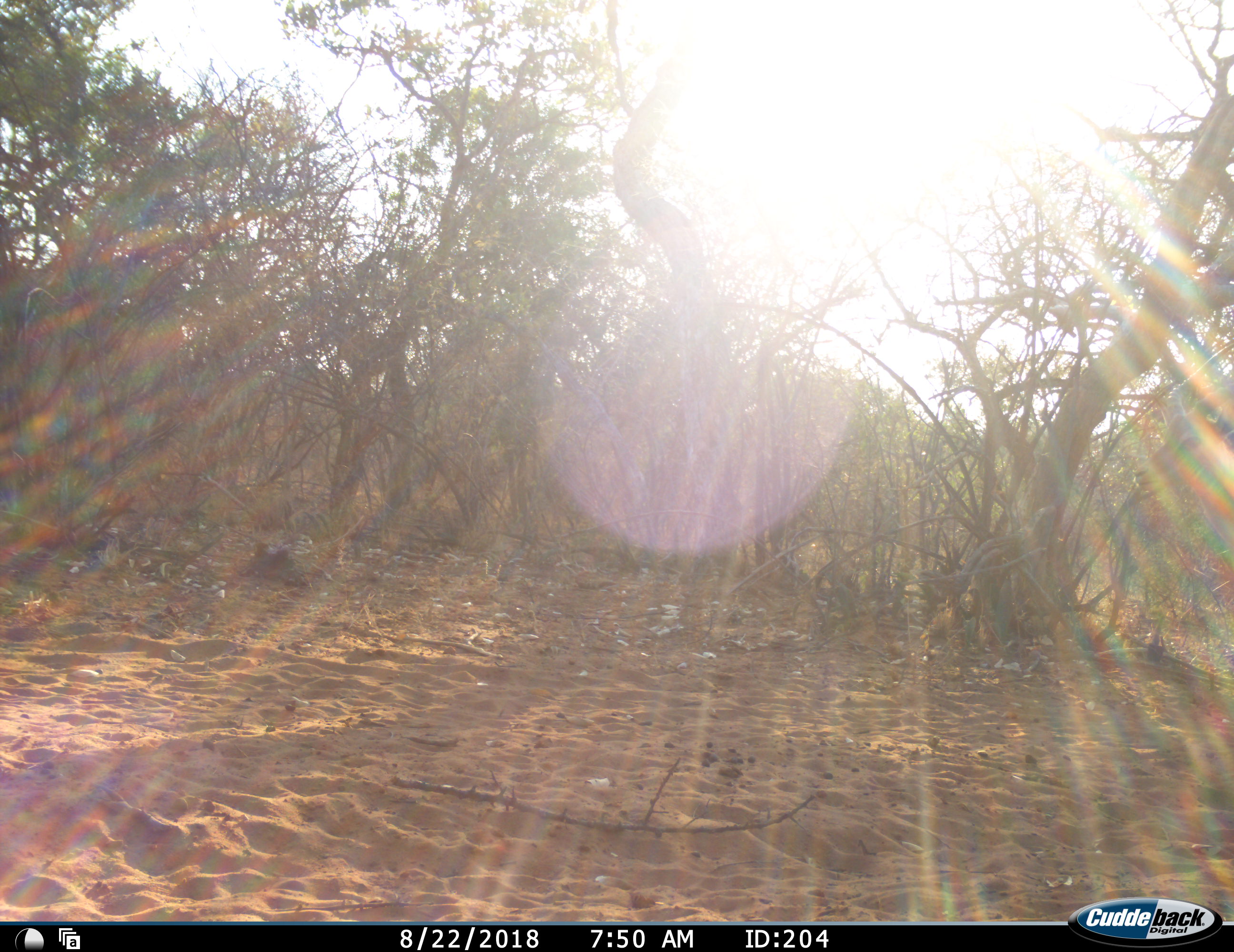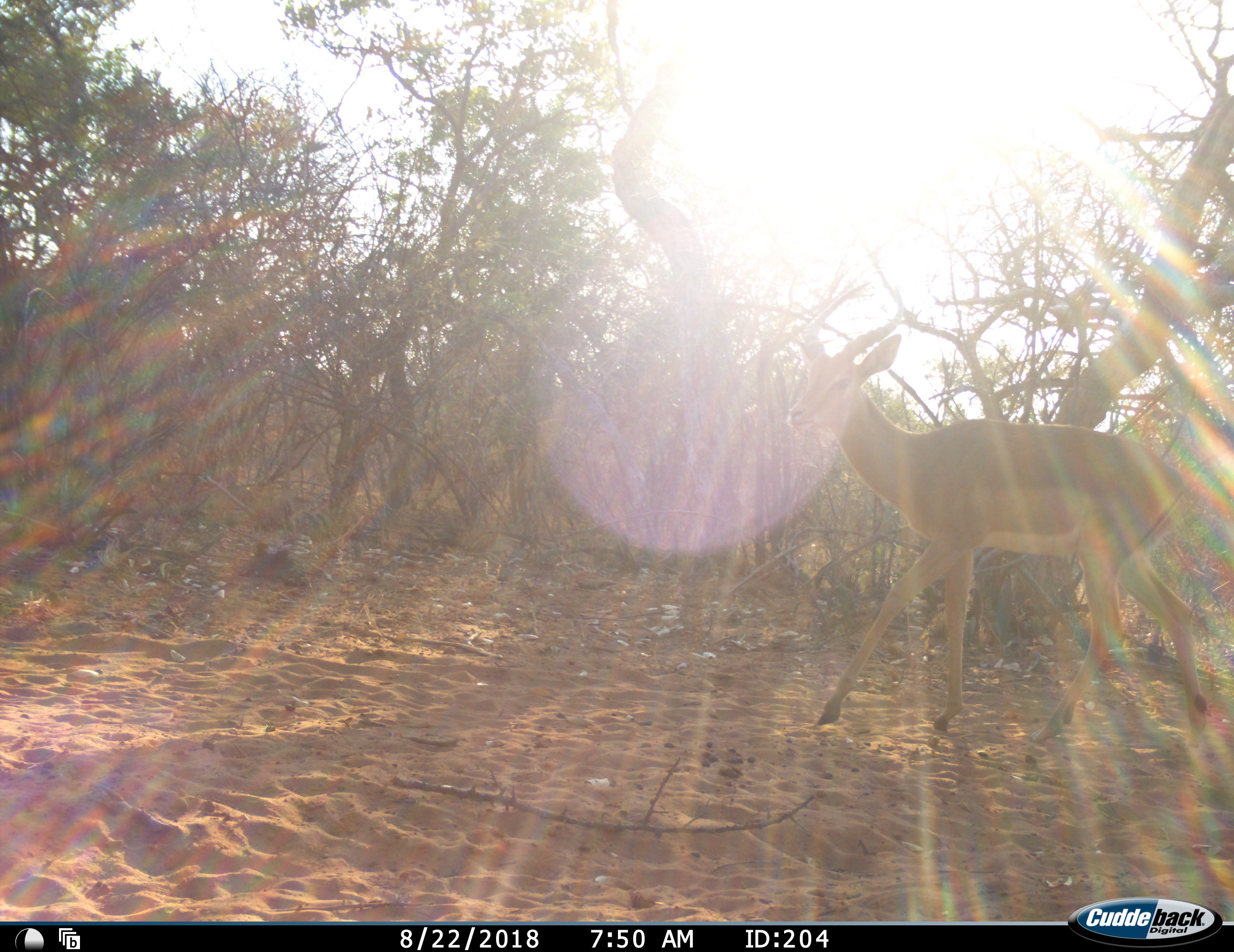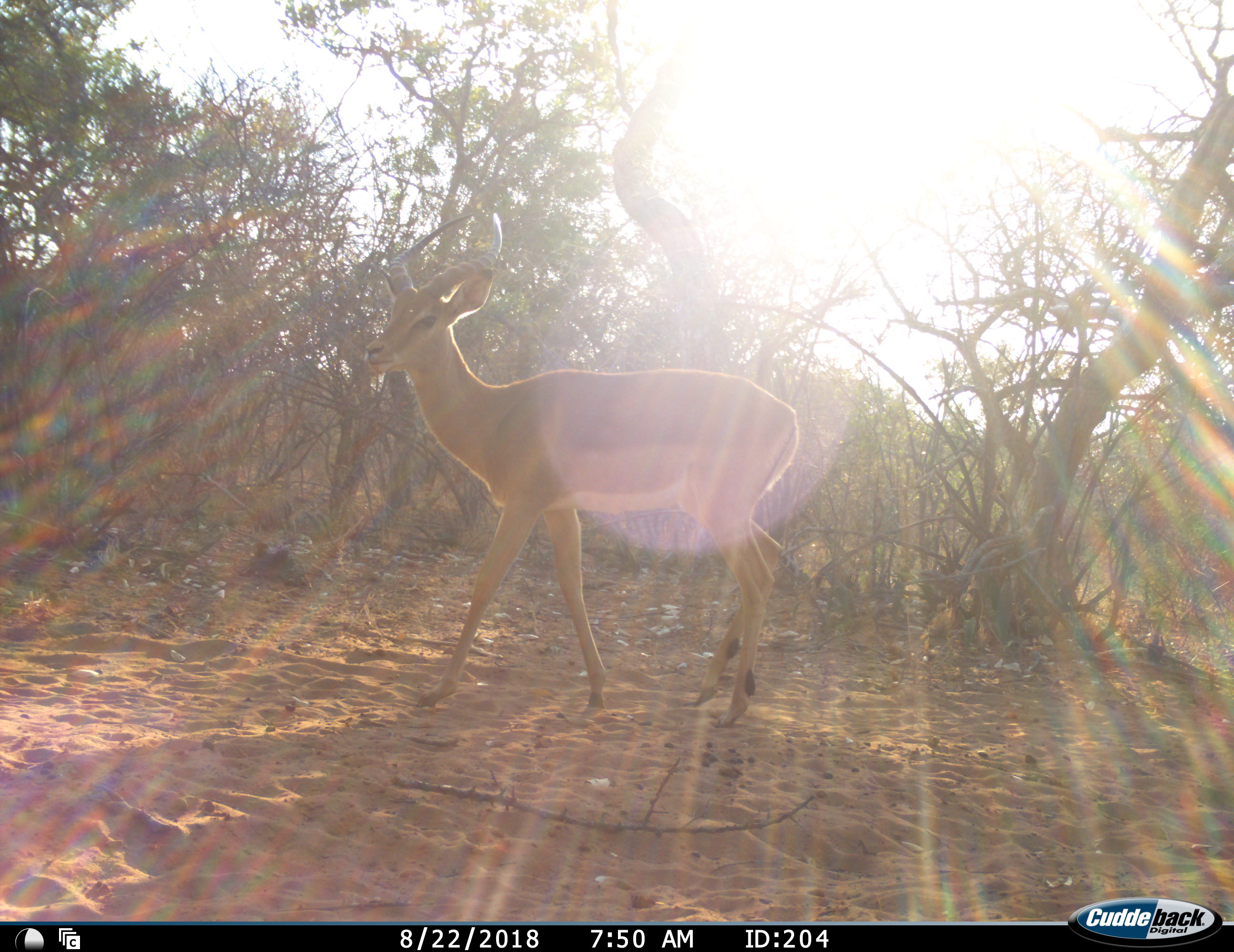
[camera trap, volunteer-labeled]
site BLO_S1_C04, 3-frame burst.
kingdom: Animalia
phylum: Chordata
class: Mammalia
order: Artiodactyla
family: Bovidae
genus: Aepyceros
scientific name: Aepyceros melampus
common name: impala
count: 1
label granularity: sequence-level